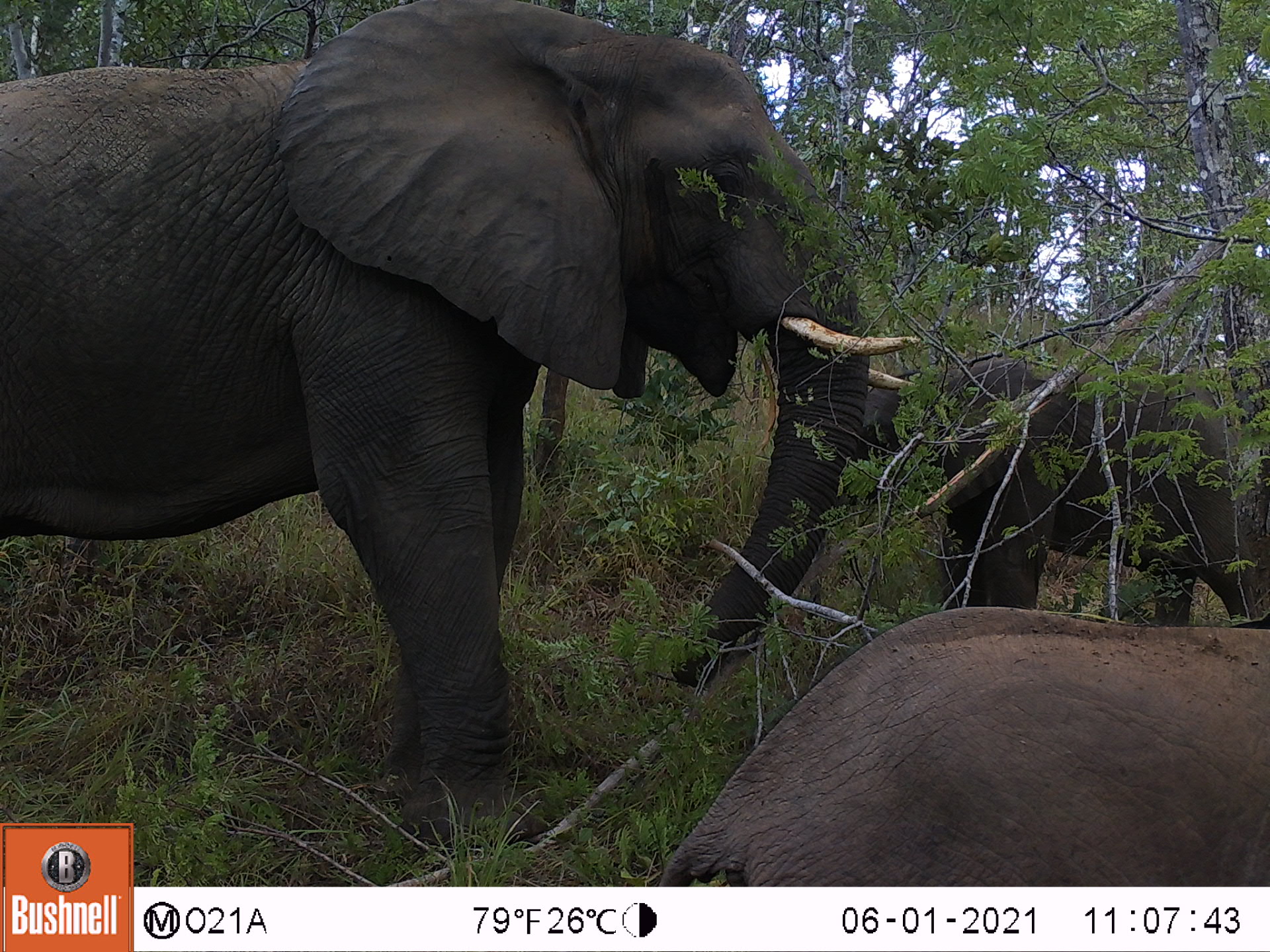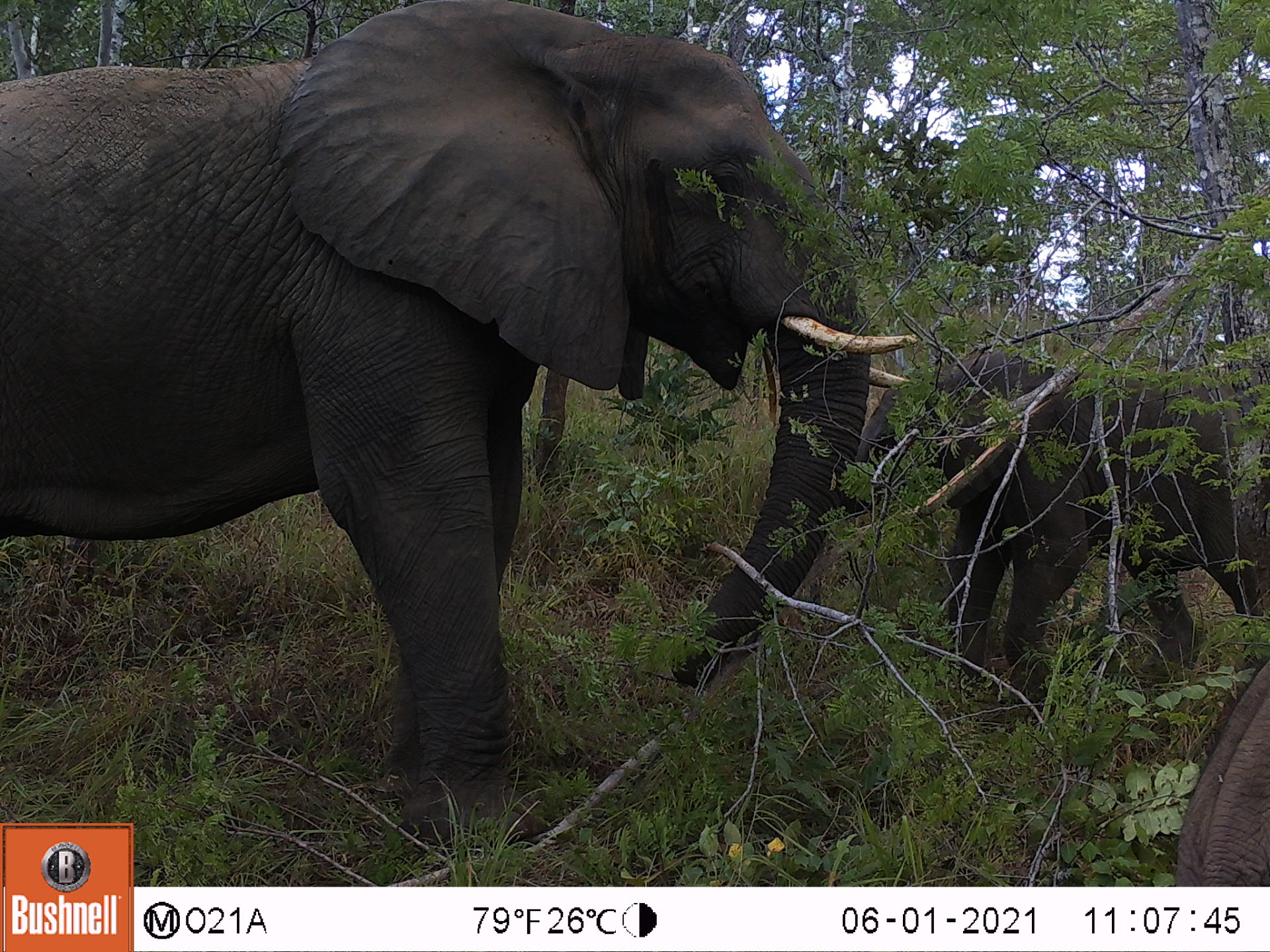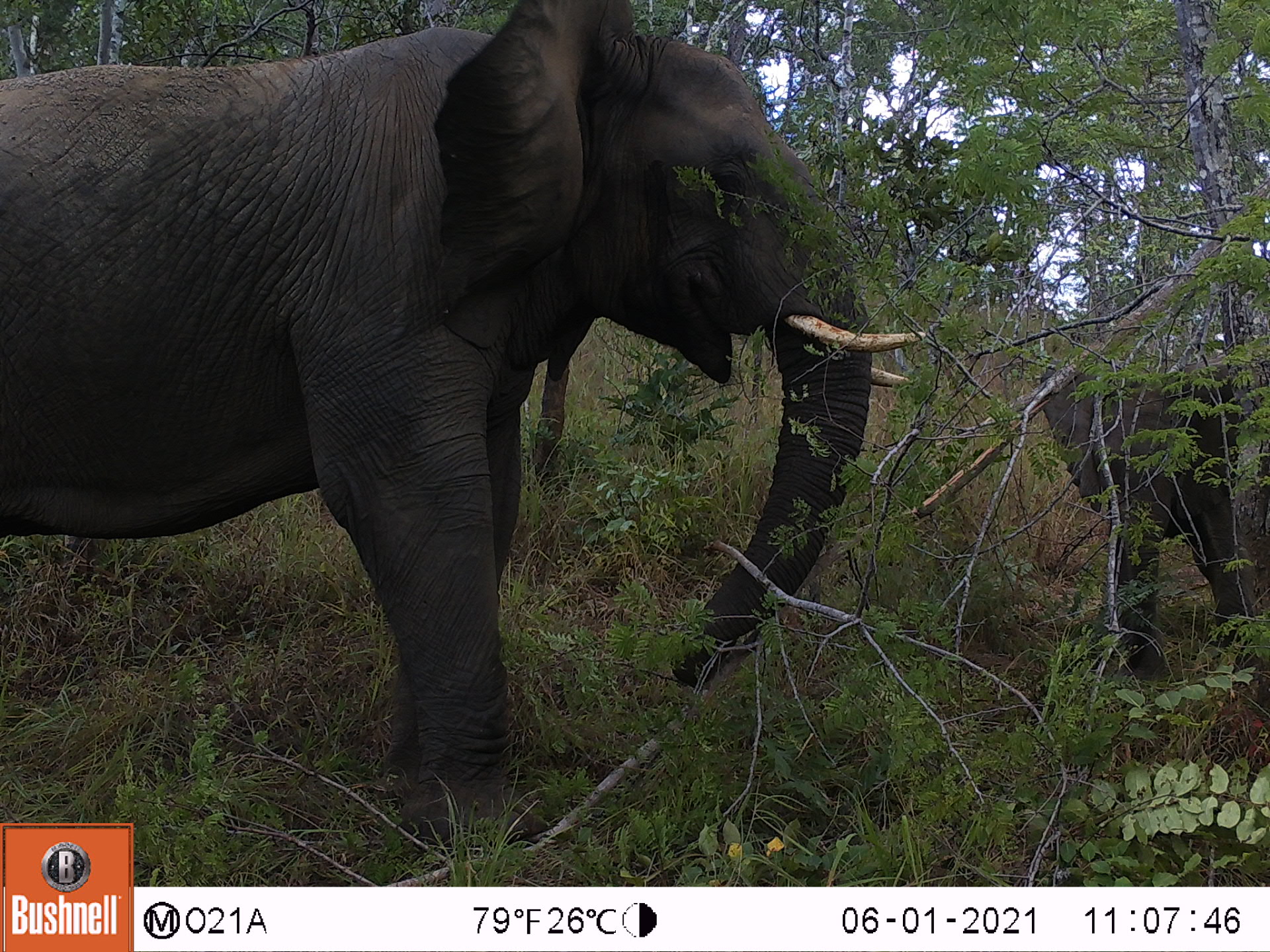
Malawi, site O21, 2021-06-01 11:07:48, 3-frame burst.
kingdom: Animalia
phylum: Chordata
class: Mammalia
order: Proboscidea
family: Elephantidae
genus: Loxodonta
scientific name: Loxodonta africana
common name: african savanna elephant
African savanna elephant (Loxodonta africana), count 3.